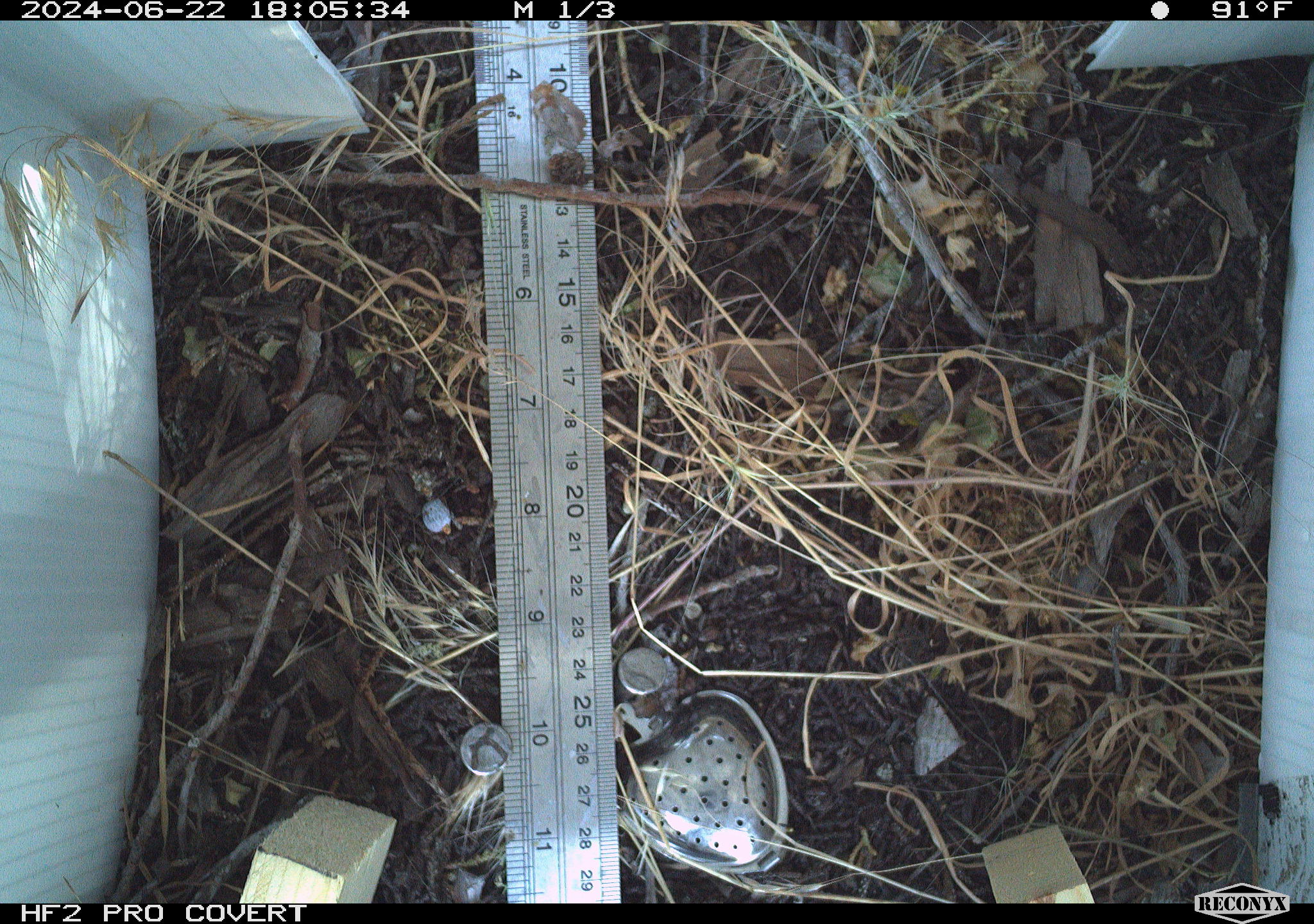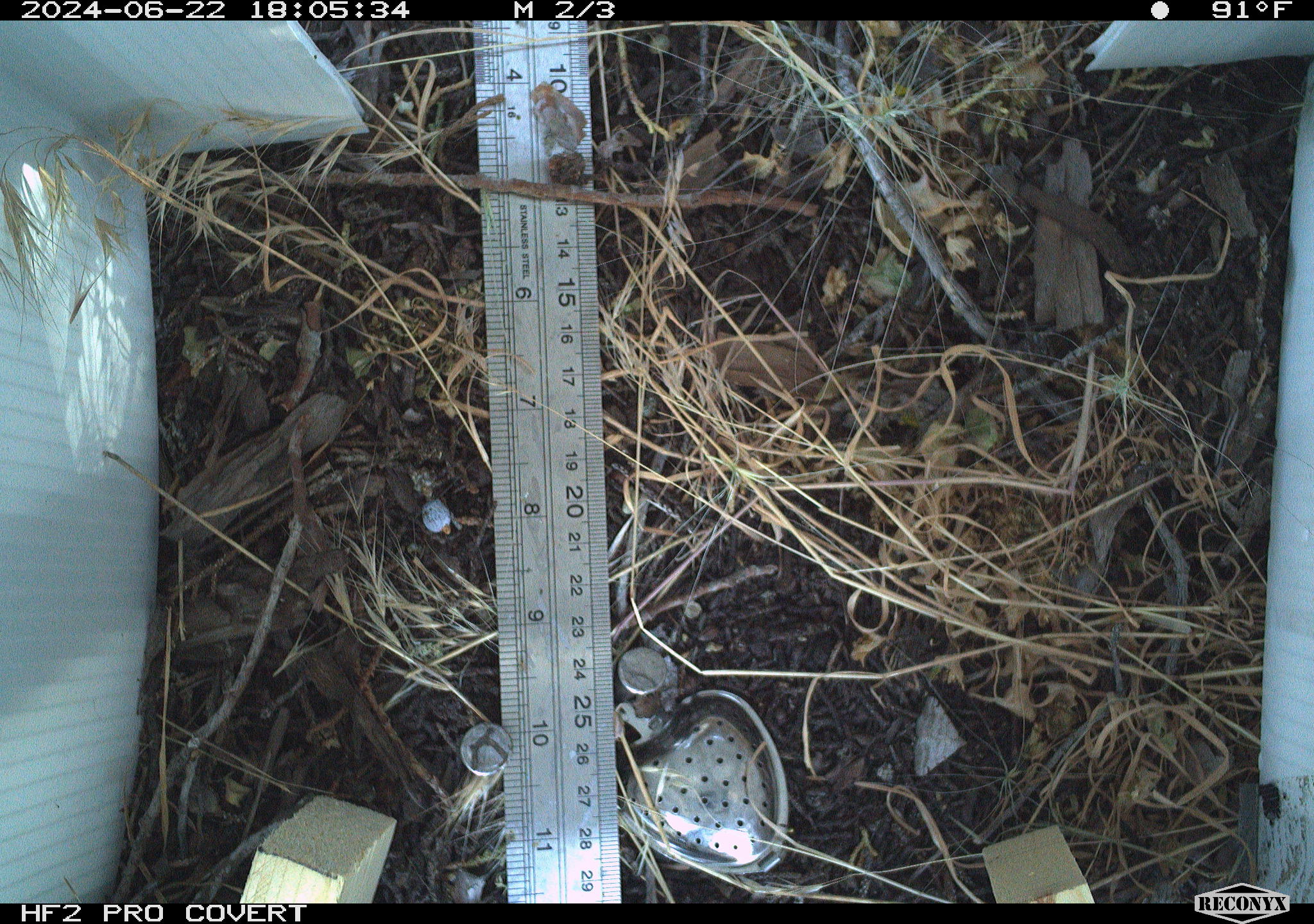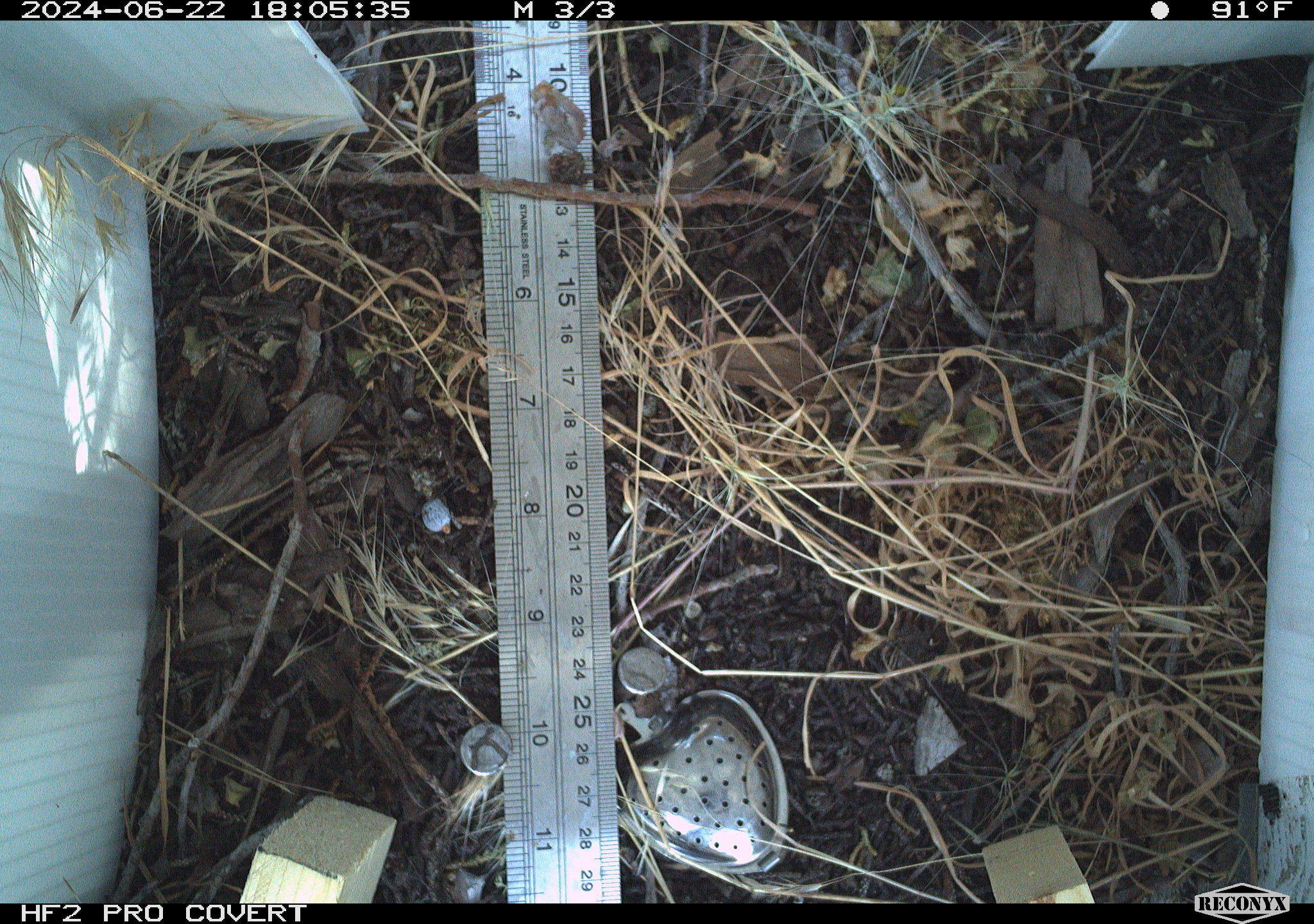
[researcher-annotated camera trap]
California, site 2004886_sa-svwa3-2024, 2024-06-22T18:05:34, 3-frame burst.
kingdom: Animalia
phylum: Arthropoda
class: Insecta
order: Lepidoptera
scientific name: Lepidoptera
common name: butterflies and moths